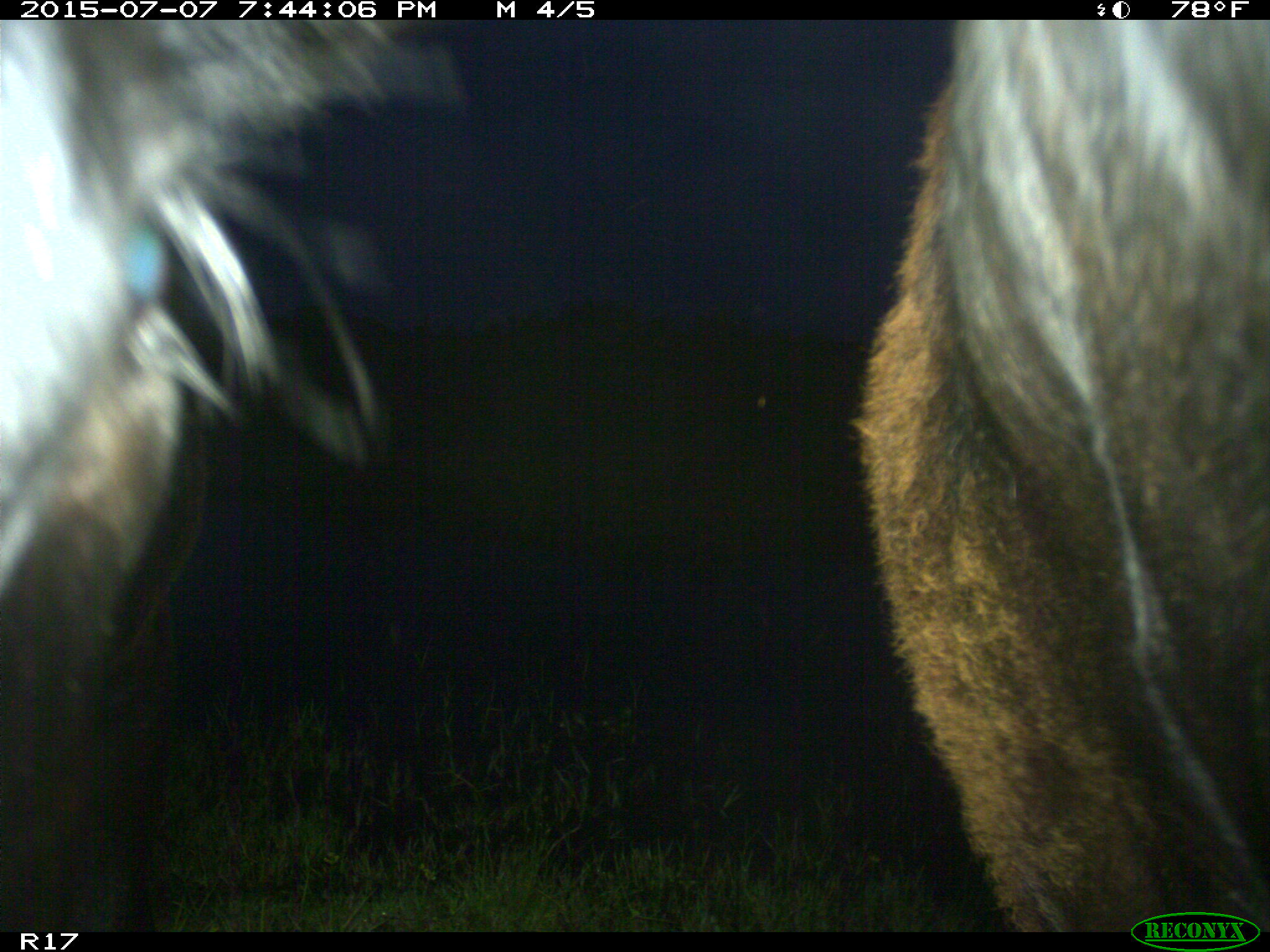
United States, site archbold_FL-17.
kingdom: Animalia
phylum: Chordata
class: Mammalia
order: Artiodactyla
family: Bovidae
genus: Bos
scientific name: Bos taurus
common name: domestic cow